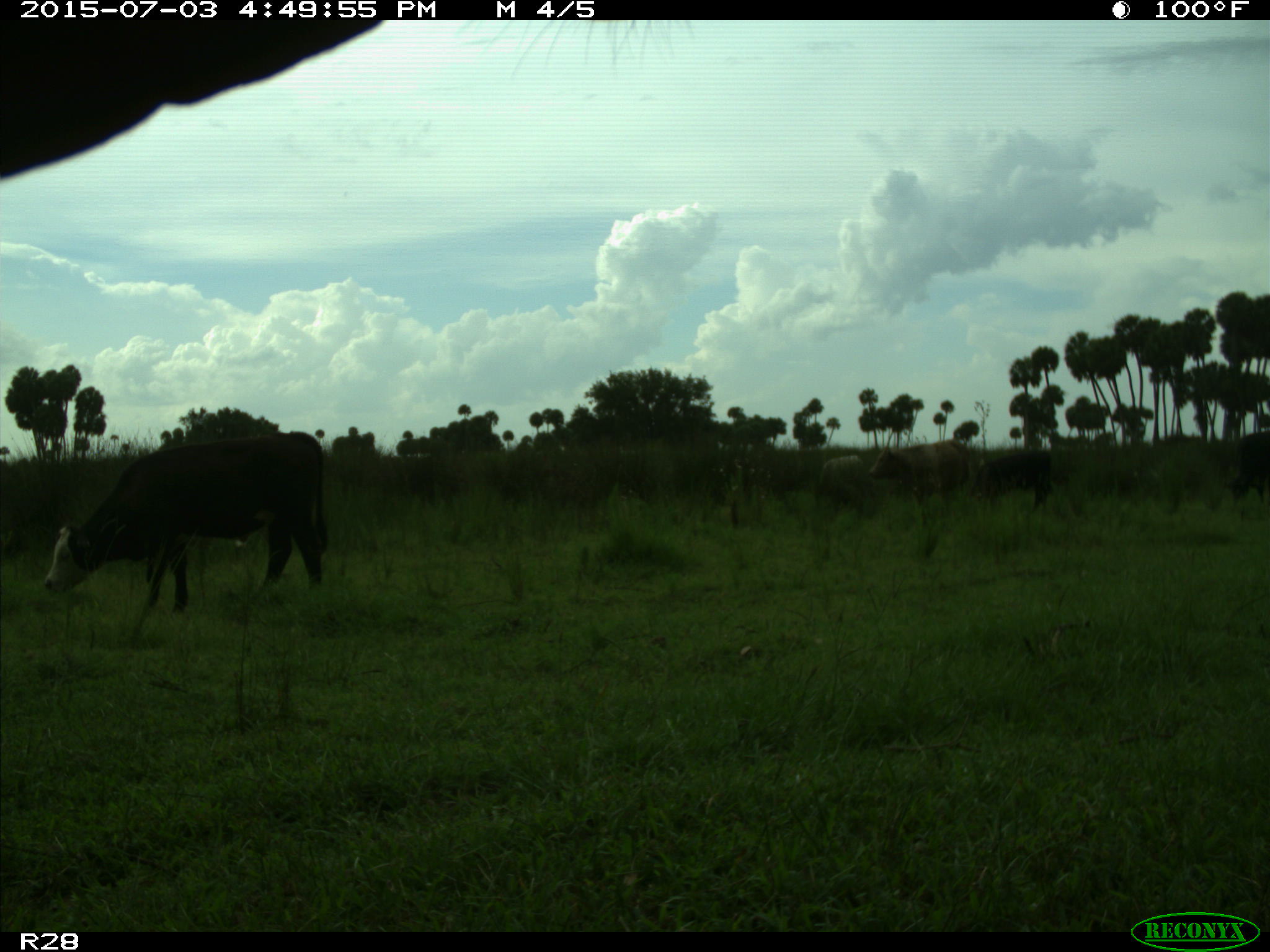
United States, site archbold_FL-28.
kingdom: Animalia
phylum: Chordata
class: Mammalia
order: Artiodactyla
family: Bovidae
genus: Bos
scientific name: Bos taurus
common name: domestic cow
Bos taurus (domestic cow).